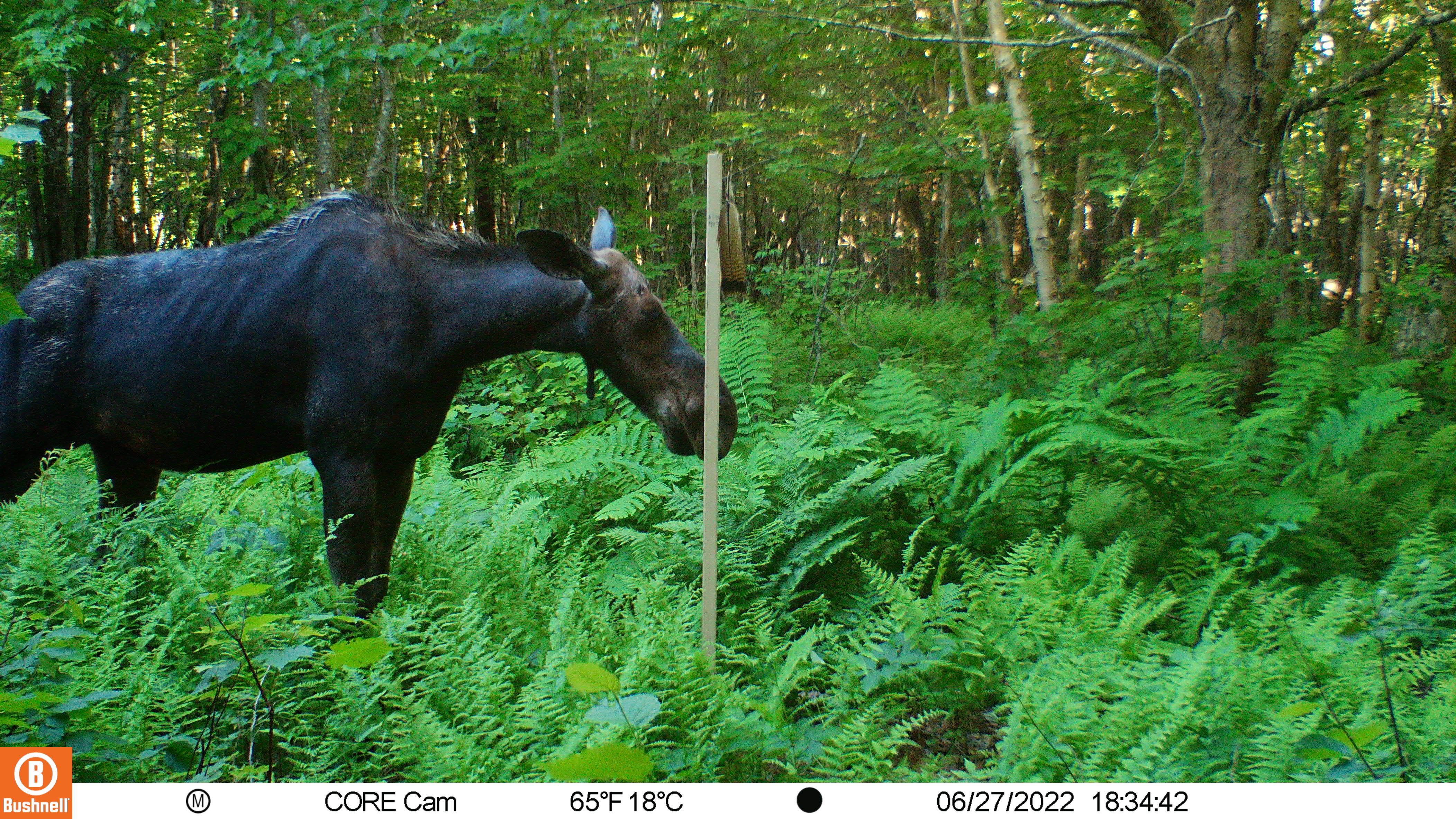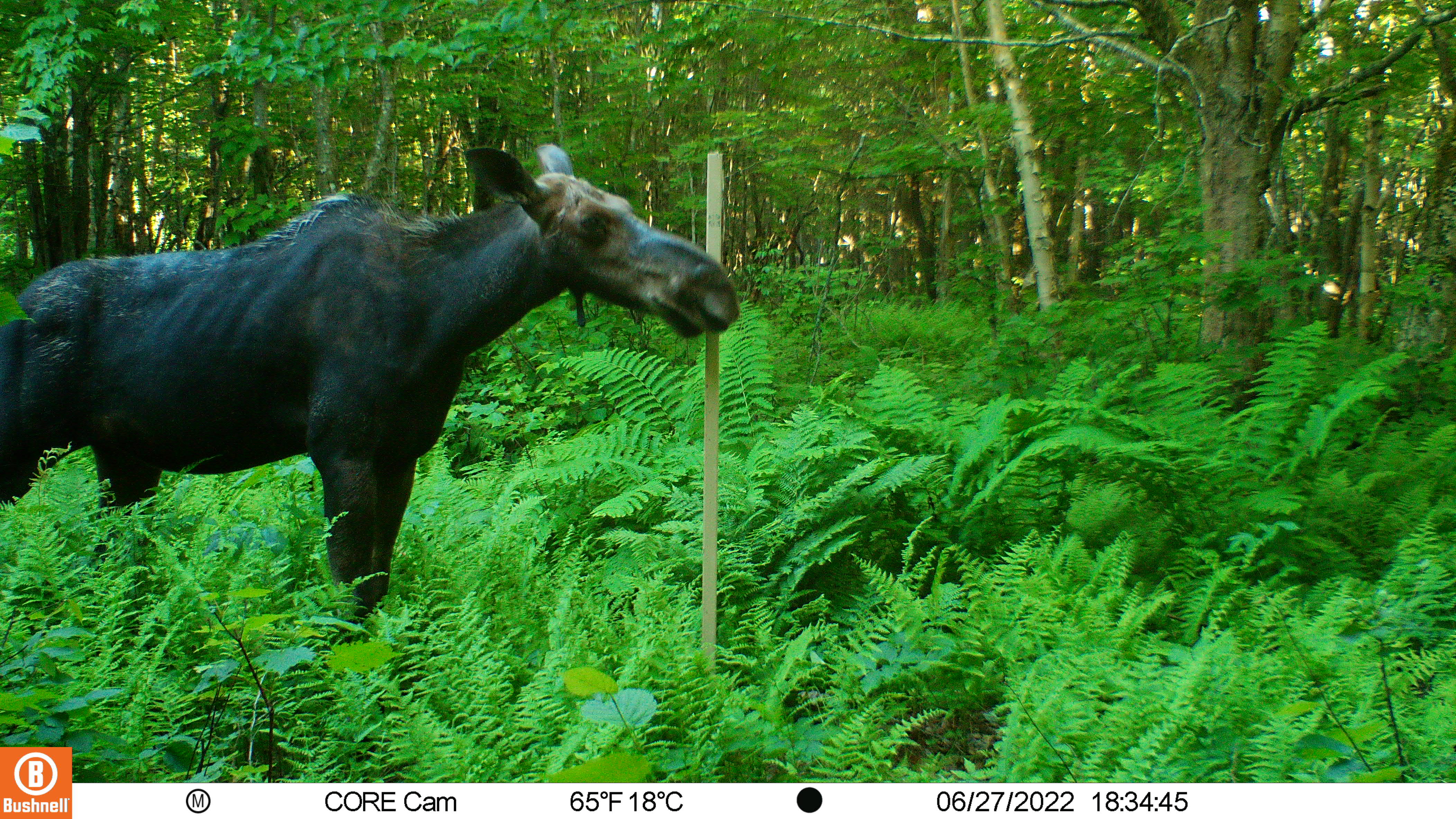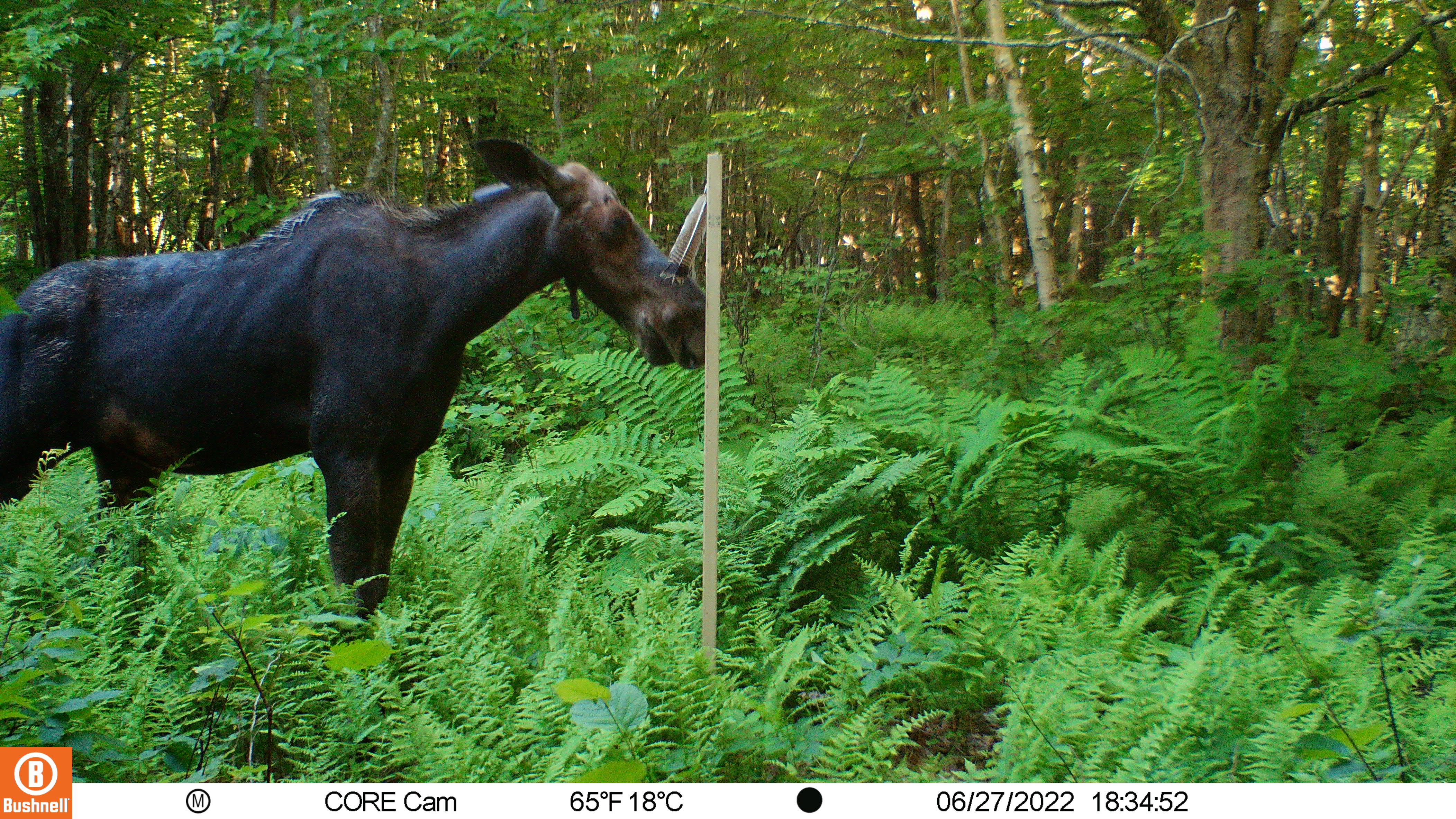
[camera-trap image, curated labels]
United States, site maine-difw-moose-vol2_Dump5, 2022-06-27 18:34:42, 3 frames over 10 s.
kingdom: Animalia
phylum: Chordata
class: Mammalia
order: Artiodactyla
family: Cervidae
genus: Alces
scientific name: Alces alces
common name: moose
Moose (Alces alces).